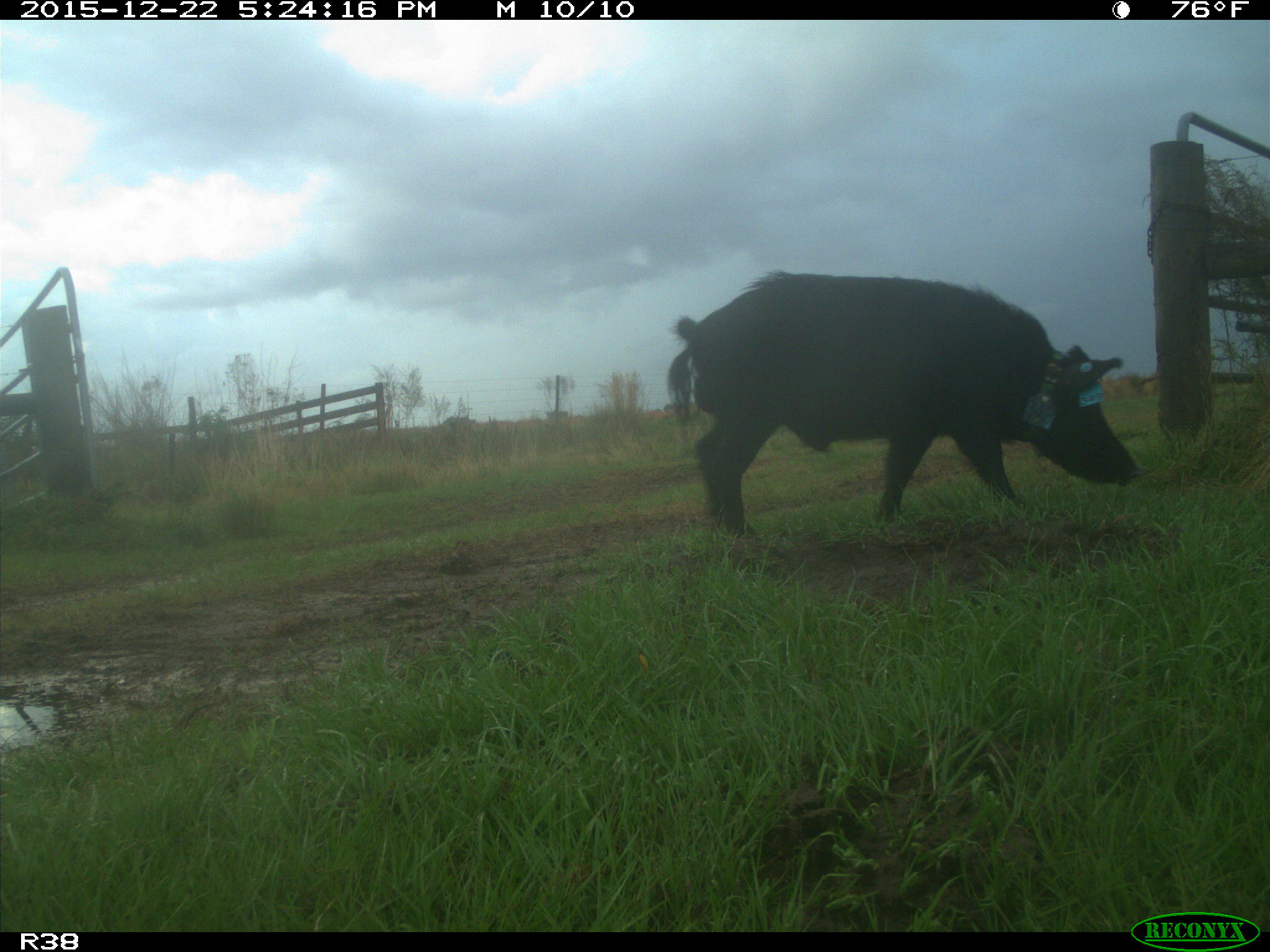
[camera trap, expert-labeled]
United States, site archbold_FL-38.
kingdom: Animalia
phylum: Chordata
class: Mammalia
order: Artiodactyla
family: Suidae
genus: Sus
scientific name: Sus scrofa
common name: wild boar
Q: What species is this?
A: Sus scrofa (wild boar).